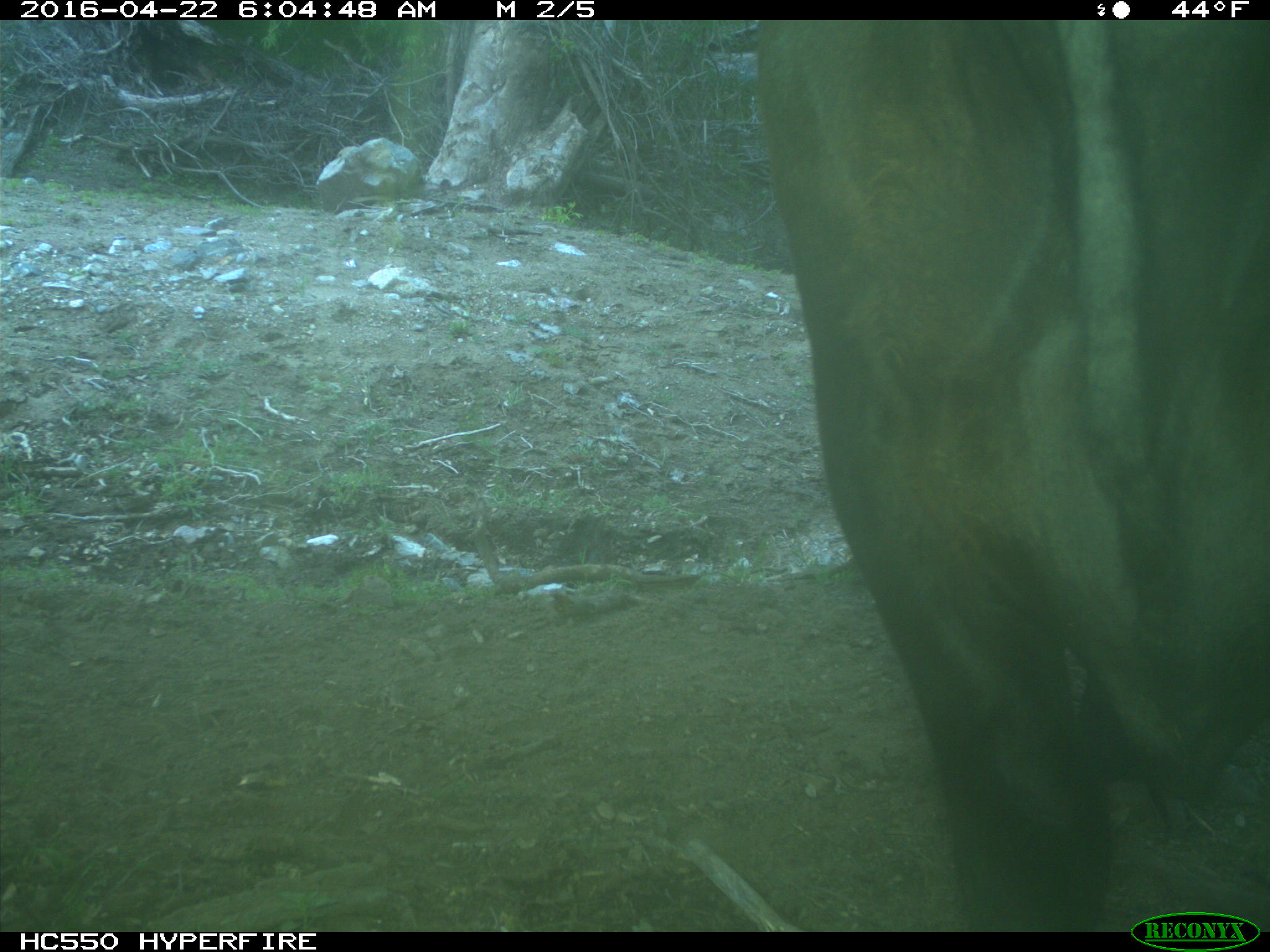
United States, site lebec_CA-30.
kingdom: Animalia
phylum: Chordata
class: Mammalia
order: Artiodactyla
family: Bovidae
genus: Bos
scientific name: Bos taurus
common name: domestic cow